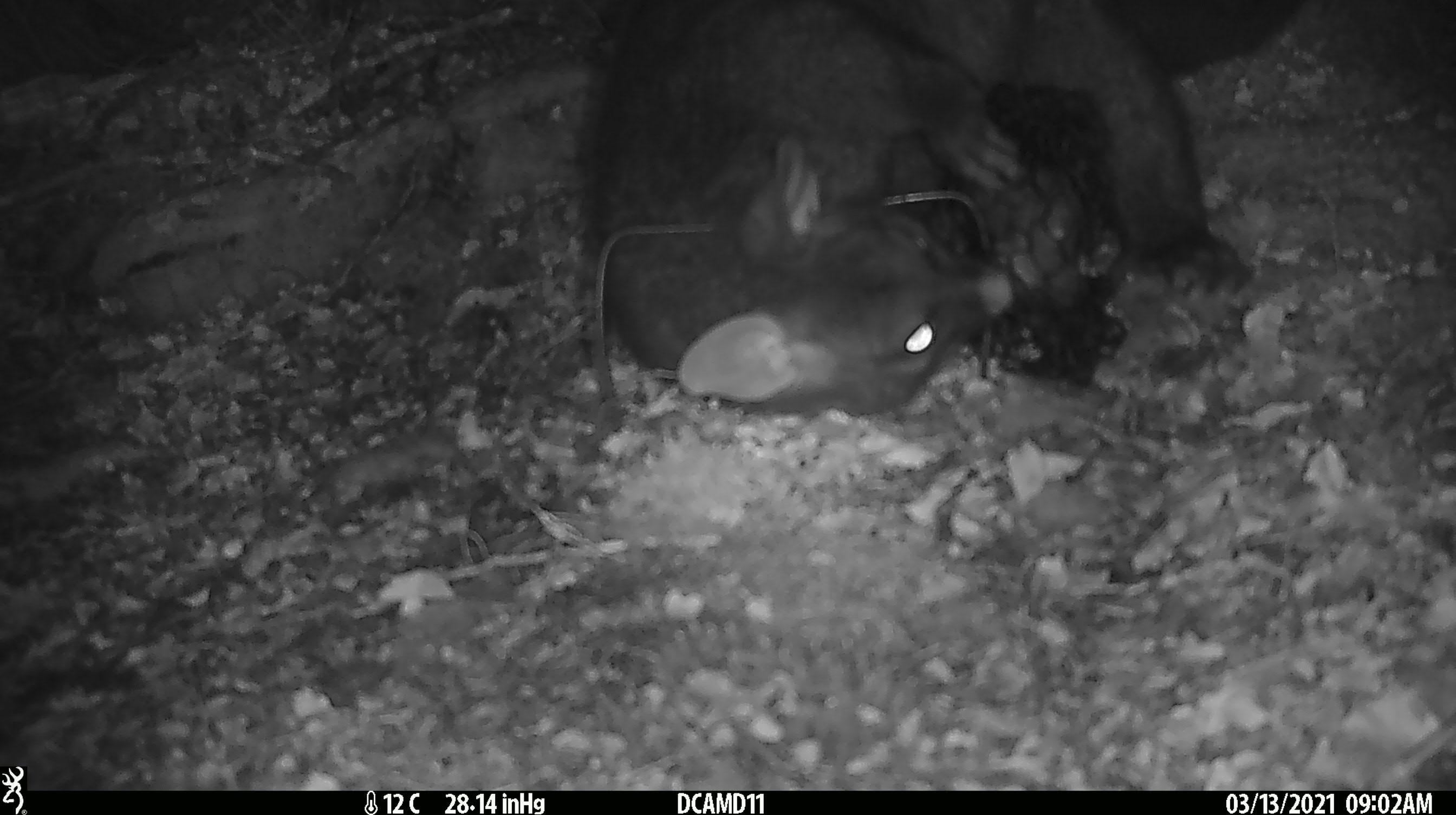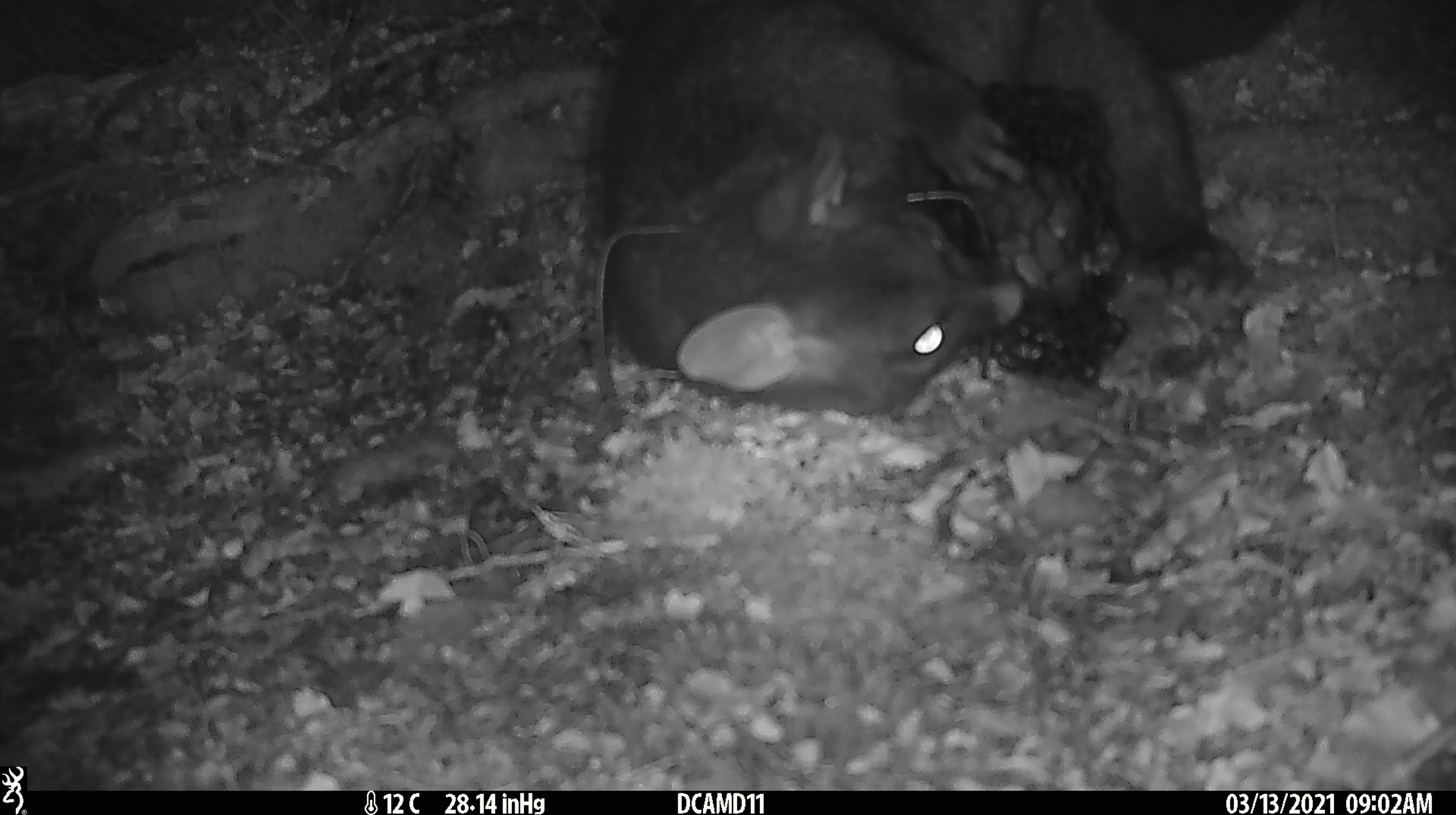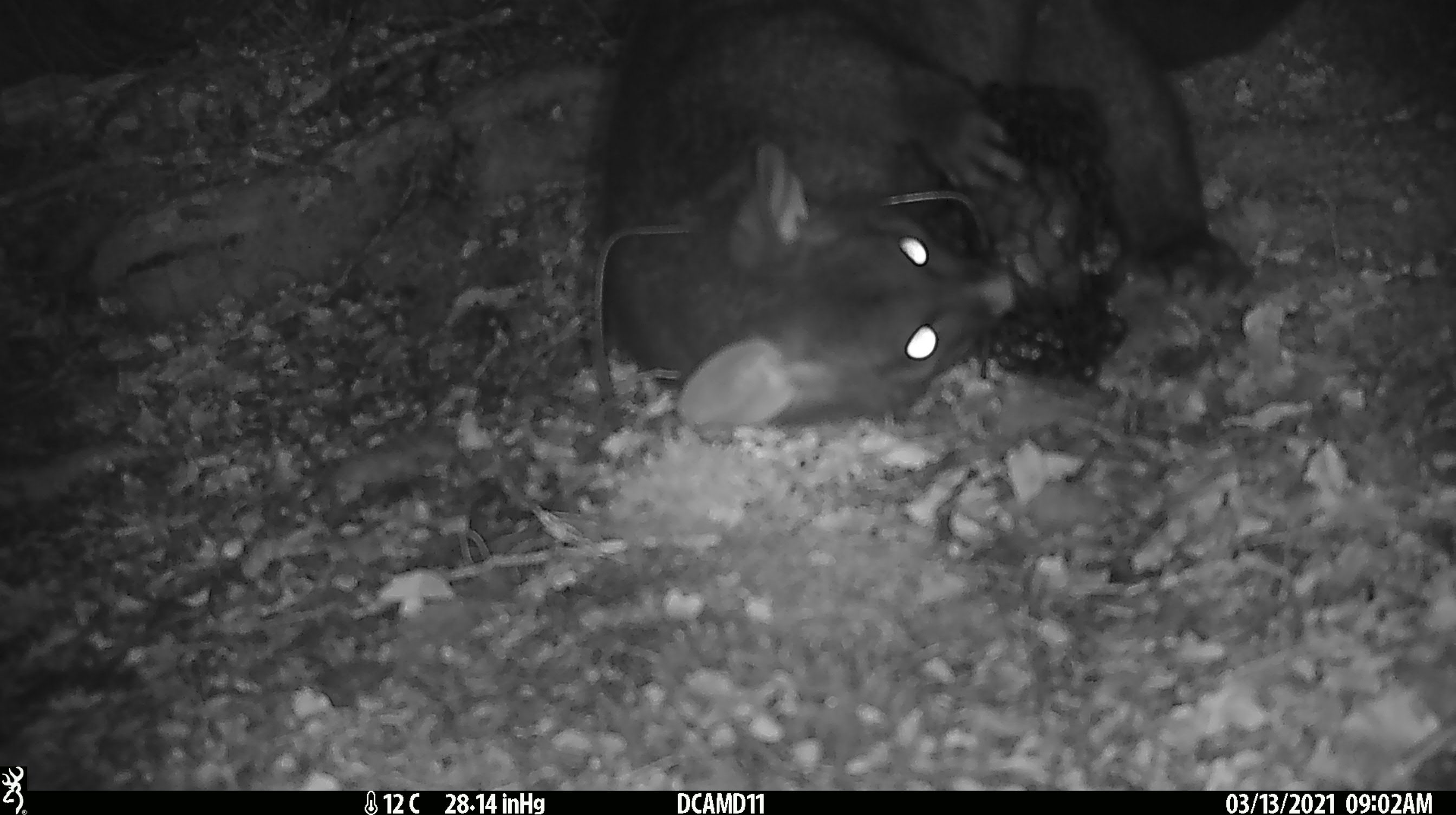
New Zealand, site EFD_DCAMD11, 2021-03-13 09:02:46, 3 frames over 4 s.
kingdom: Animalia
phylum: Chordata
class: Mammalia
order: Diprotodontia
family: Phalangeridae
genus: Trichosurus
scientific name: Trichosurus vulpecula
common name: common brushtail possum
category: possum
Possum (common brushtail possum) (Trichosurus vulpecula).